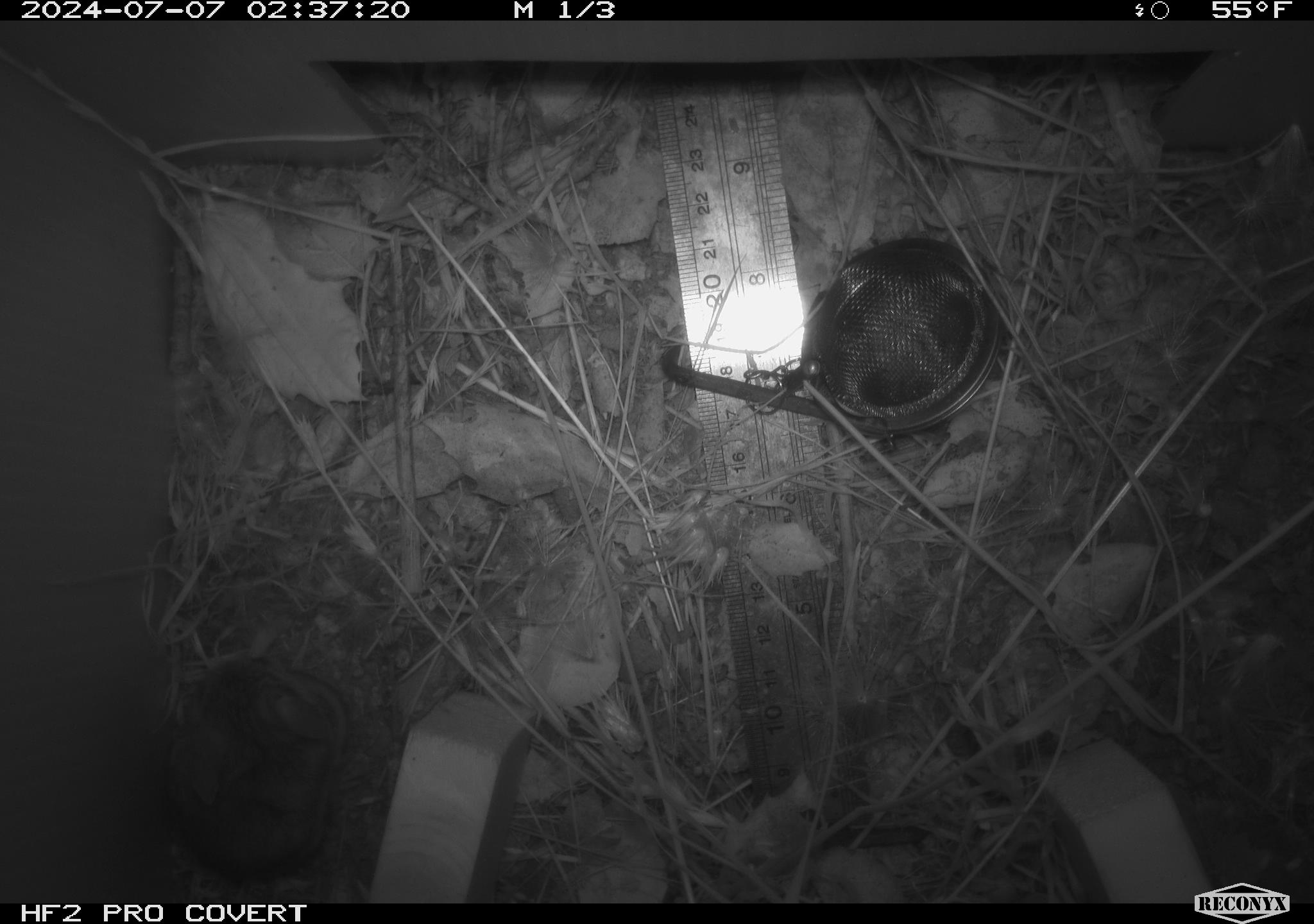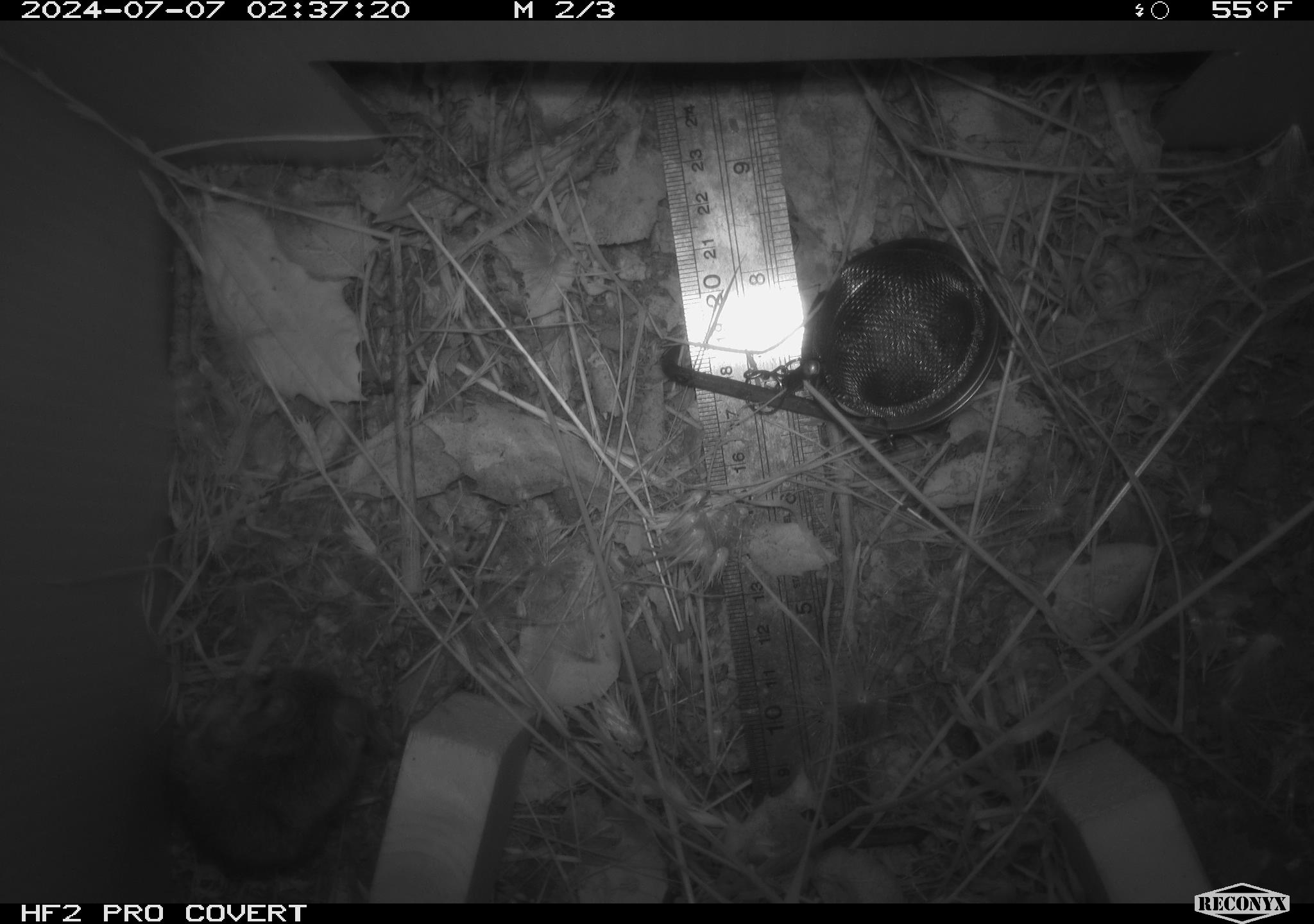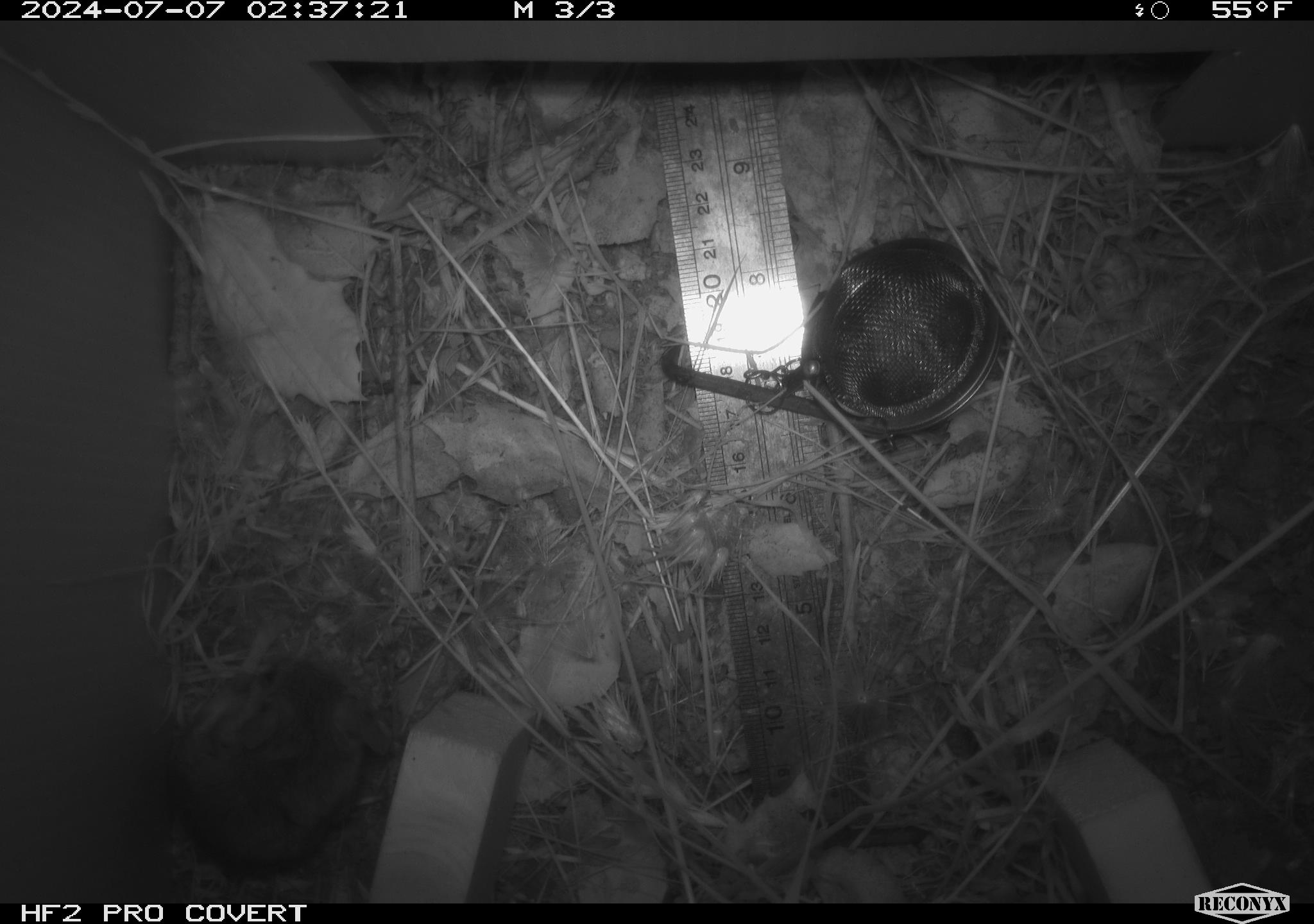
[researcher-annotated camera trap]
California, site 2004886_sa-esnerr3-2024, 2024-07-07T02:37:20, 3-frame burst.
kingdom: Animalia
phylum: Chordata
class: Mammalia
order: Rodentia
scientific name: Rodentia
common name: rodent